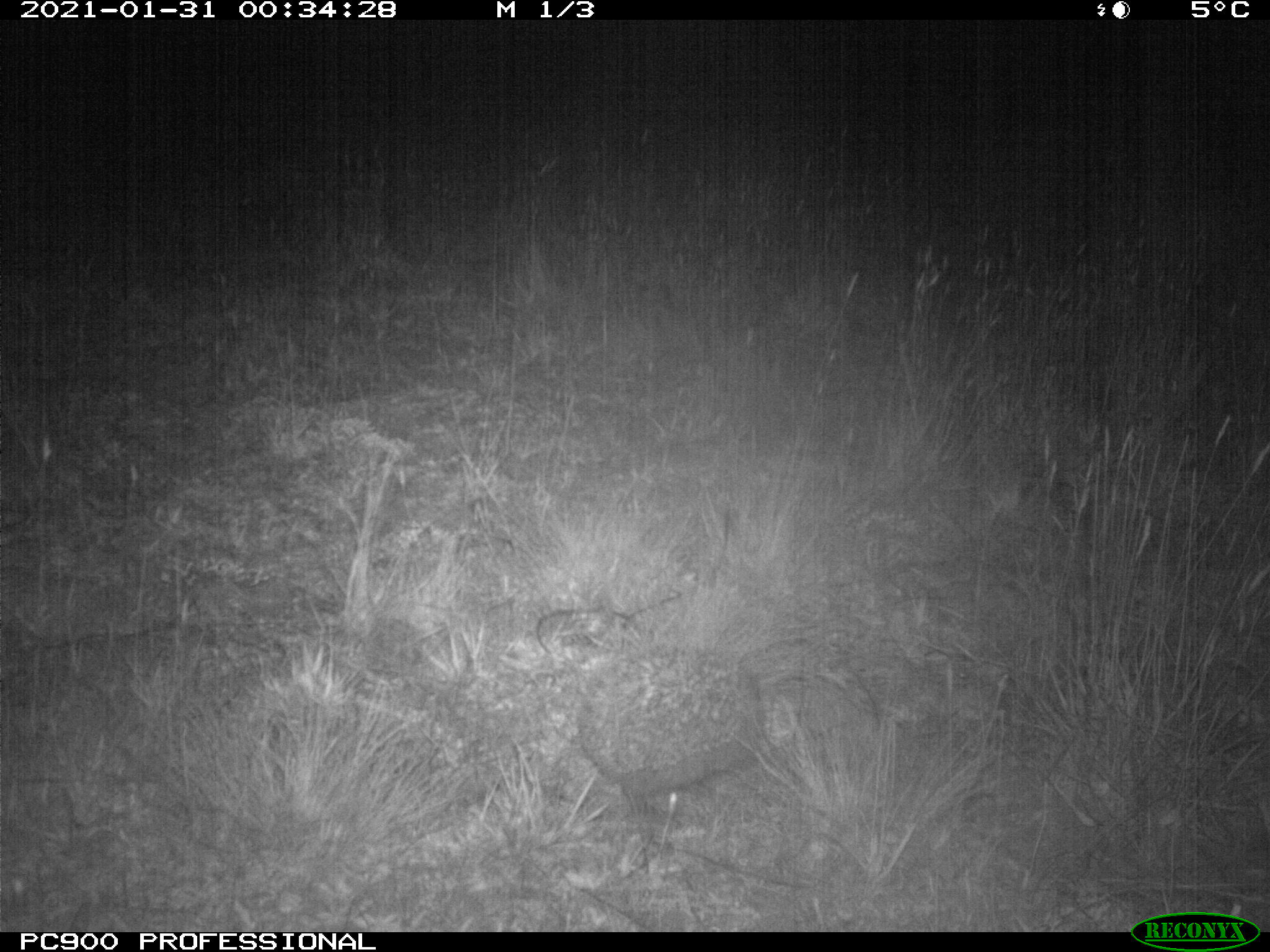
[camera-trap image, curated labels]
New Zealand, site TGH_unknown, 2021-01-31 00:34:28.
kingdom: Animalia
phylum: Chordata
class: Mammalia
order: Eulipotyphla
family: Erinaceidae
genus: Erinaceus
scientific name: Erinaceus europaeus europaeus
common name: european hedgehog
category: hedgehog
Hedgehog (european hedgehog) (Erinaceus europaeus europaeus).